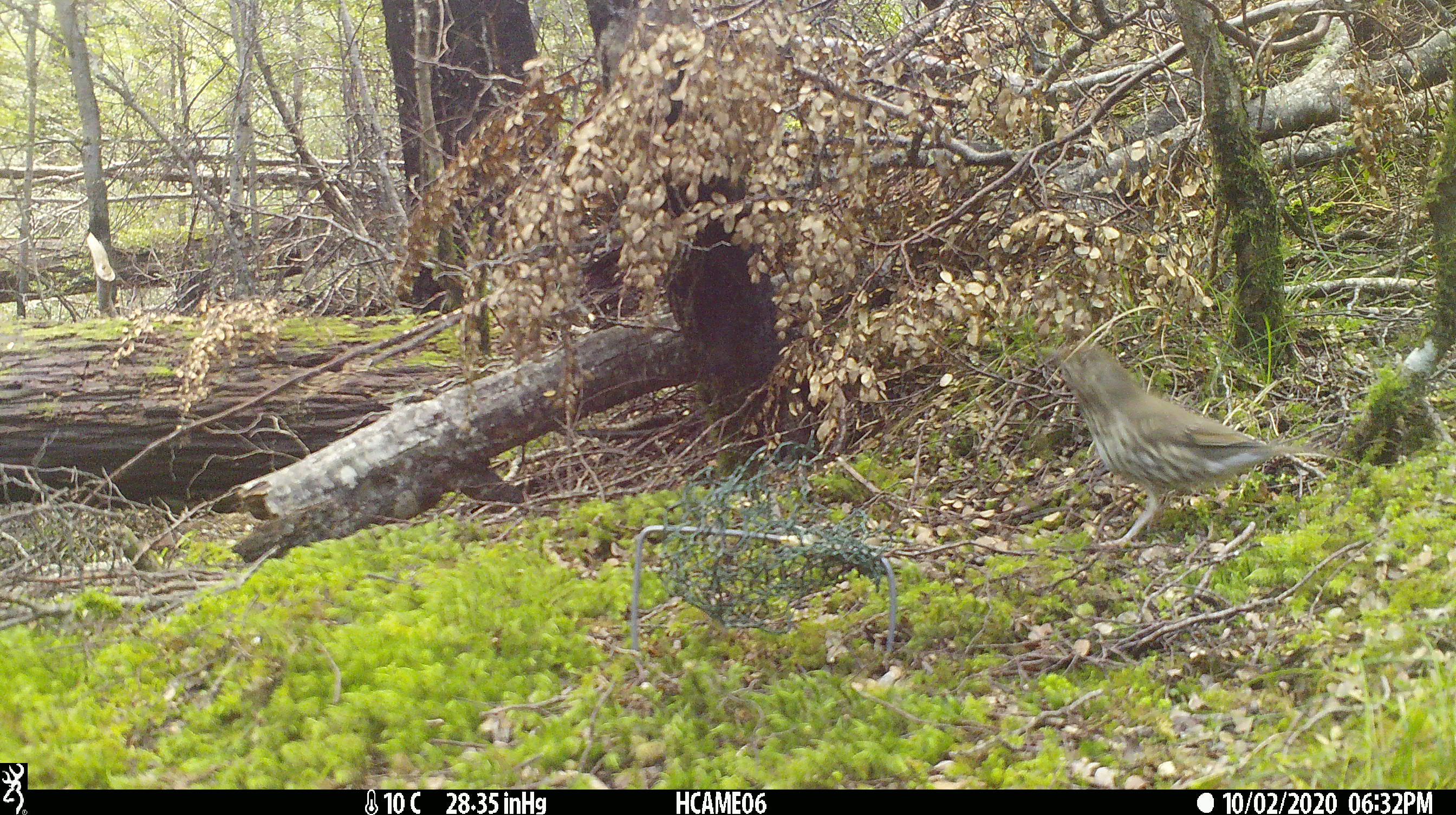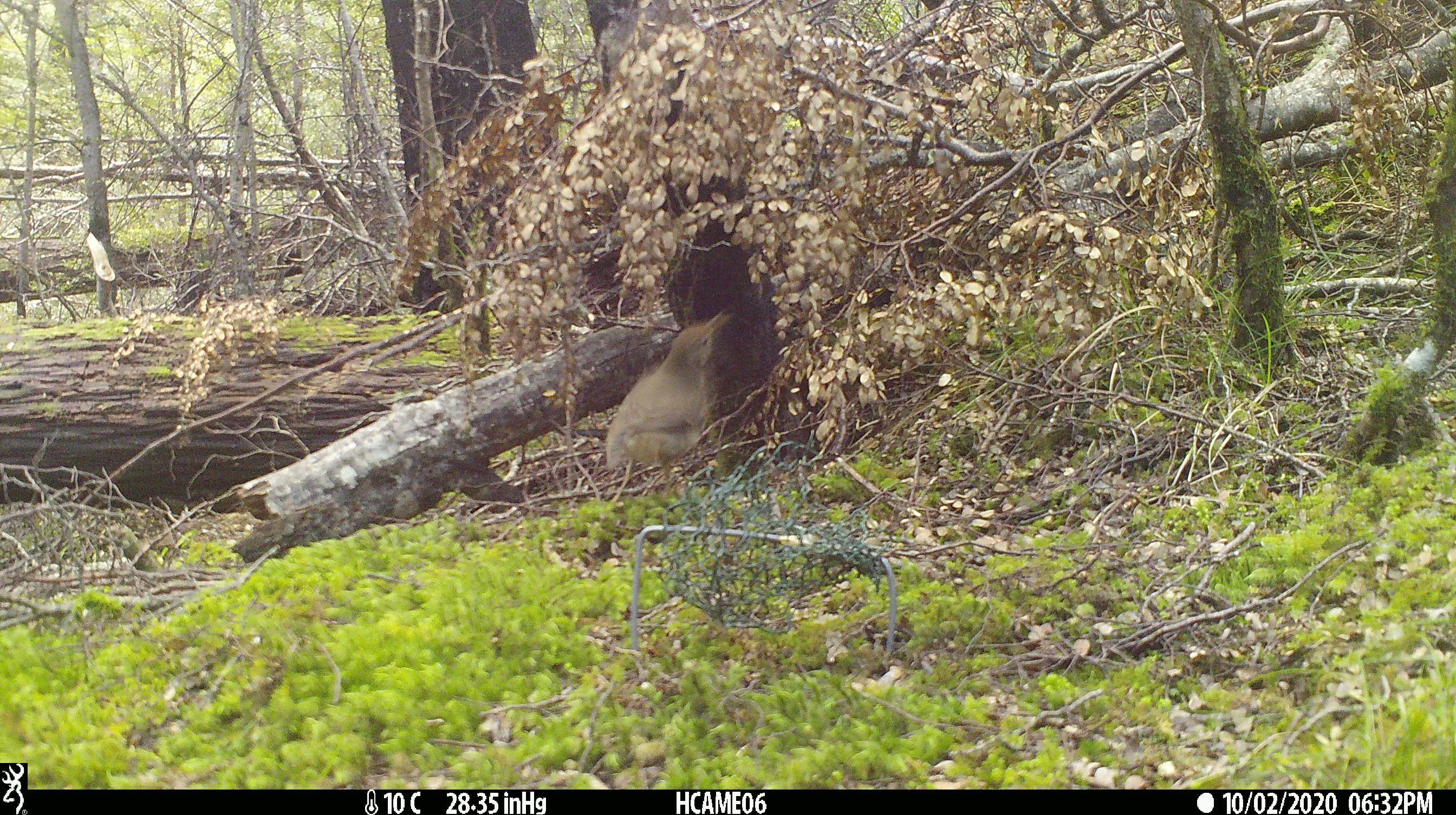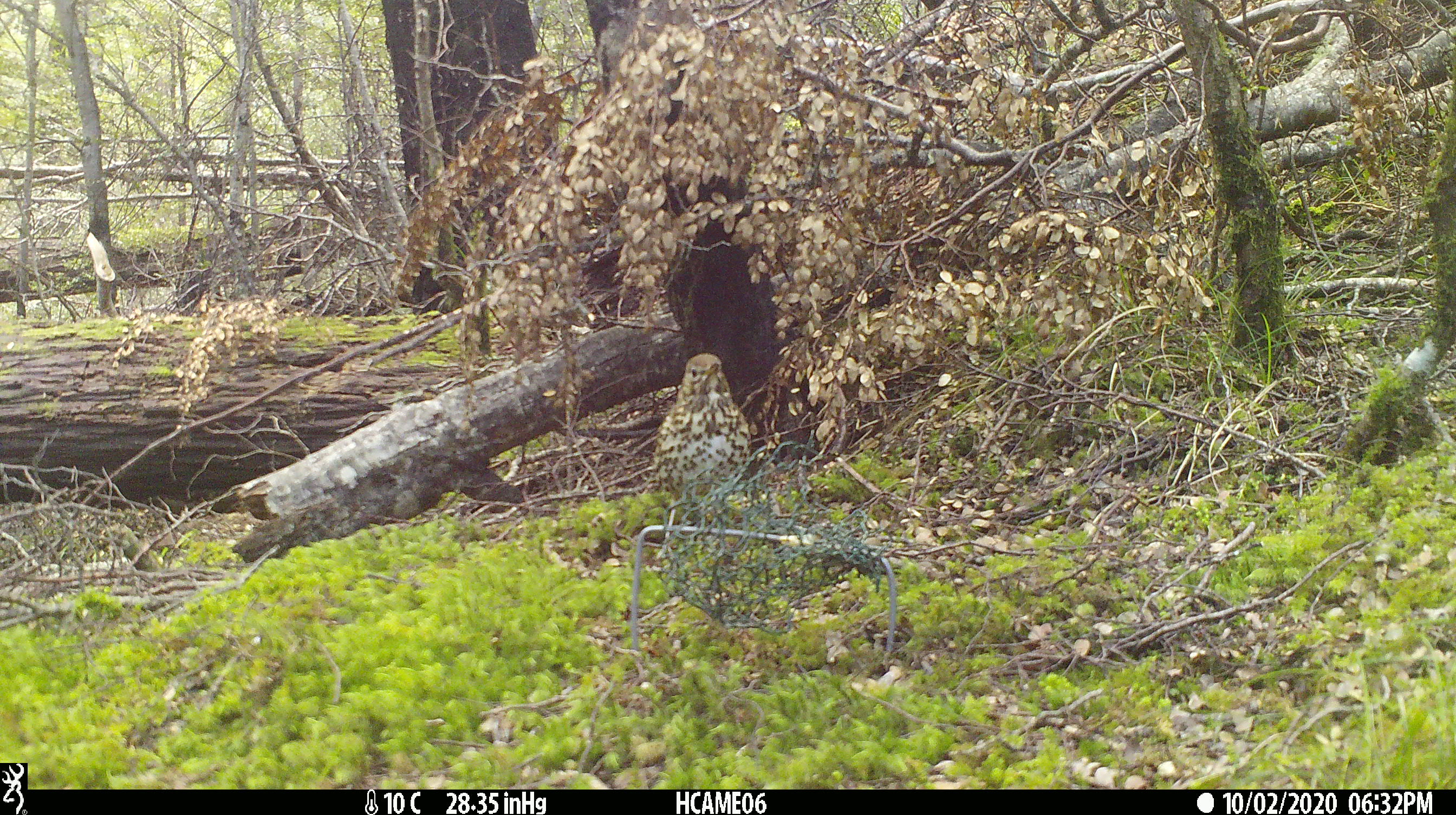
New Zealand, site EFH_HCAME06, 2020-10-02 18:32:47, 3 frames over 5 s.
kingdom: Animalia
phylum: Chordata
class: Aves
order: Passeriformes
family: Turdidae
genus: Turdus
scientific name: Turdus philomelos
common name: song thrush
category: thrush